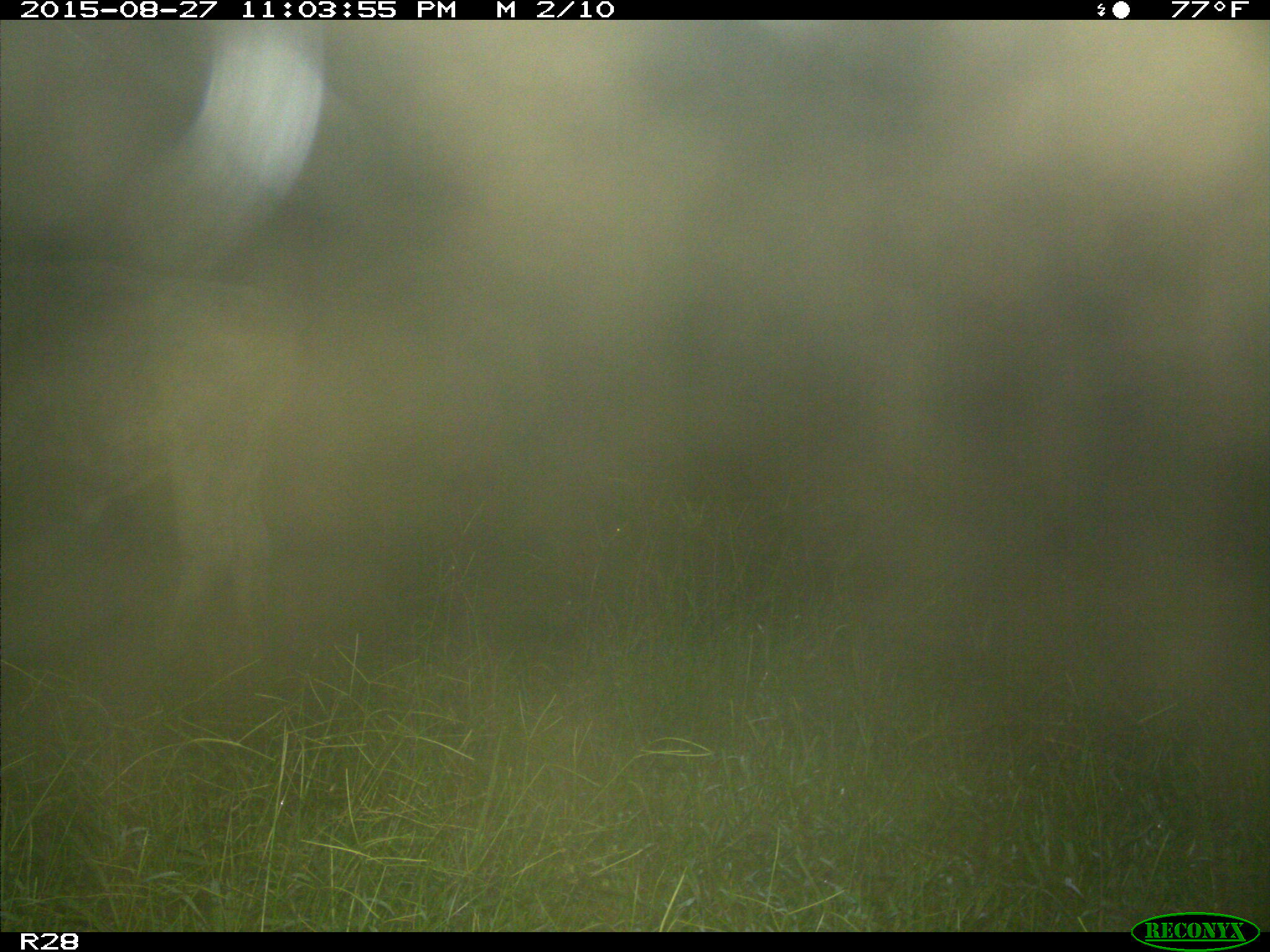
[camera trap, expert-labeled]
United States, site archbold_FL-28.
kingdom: Animalia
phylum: Chordata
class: Mammalia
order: Artiodactyla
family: Bovidae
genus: Bos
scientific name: Bos taurus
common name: domestic cow